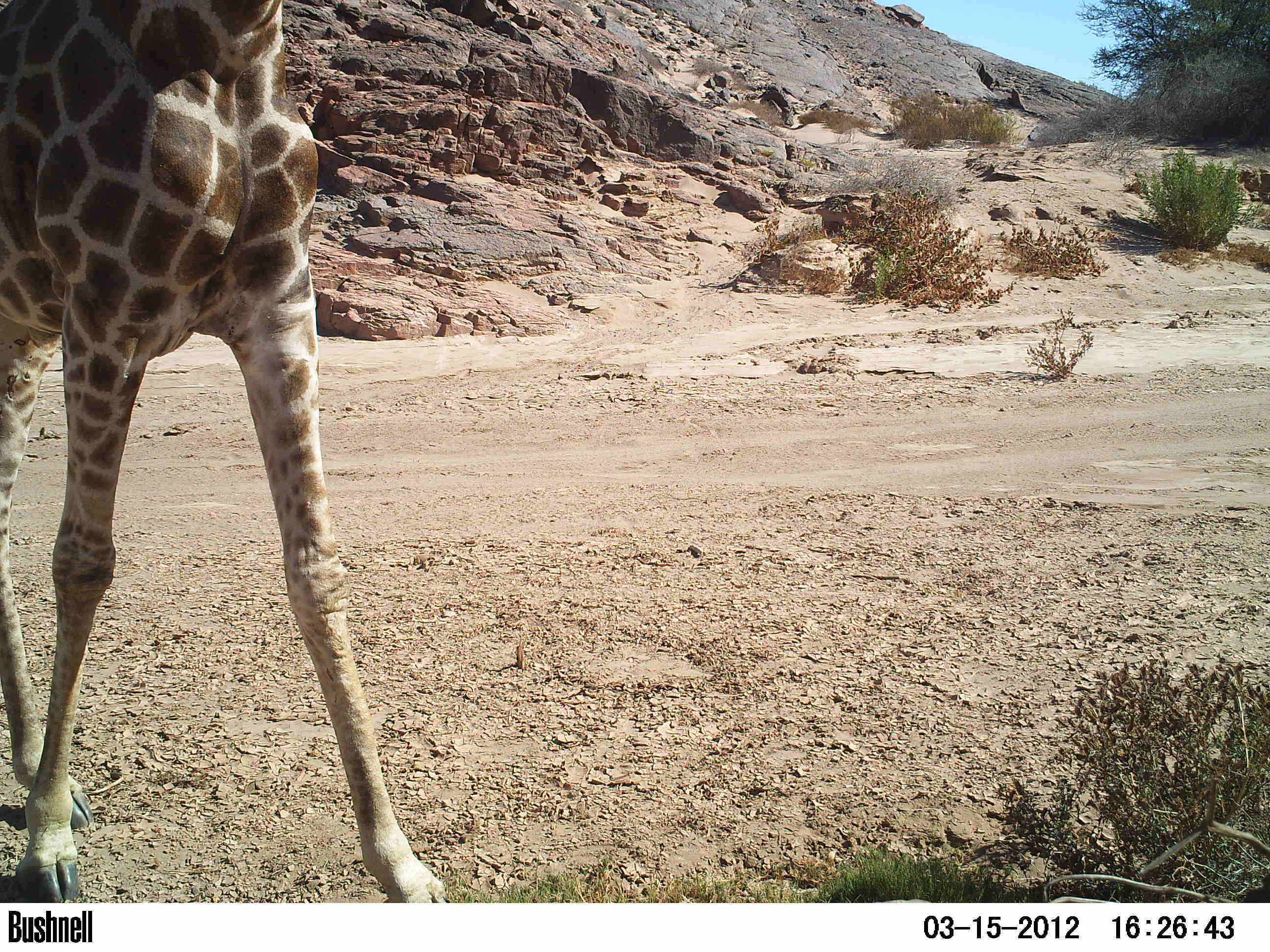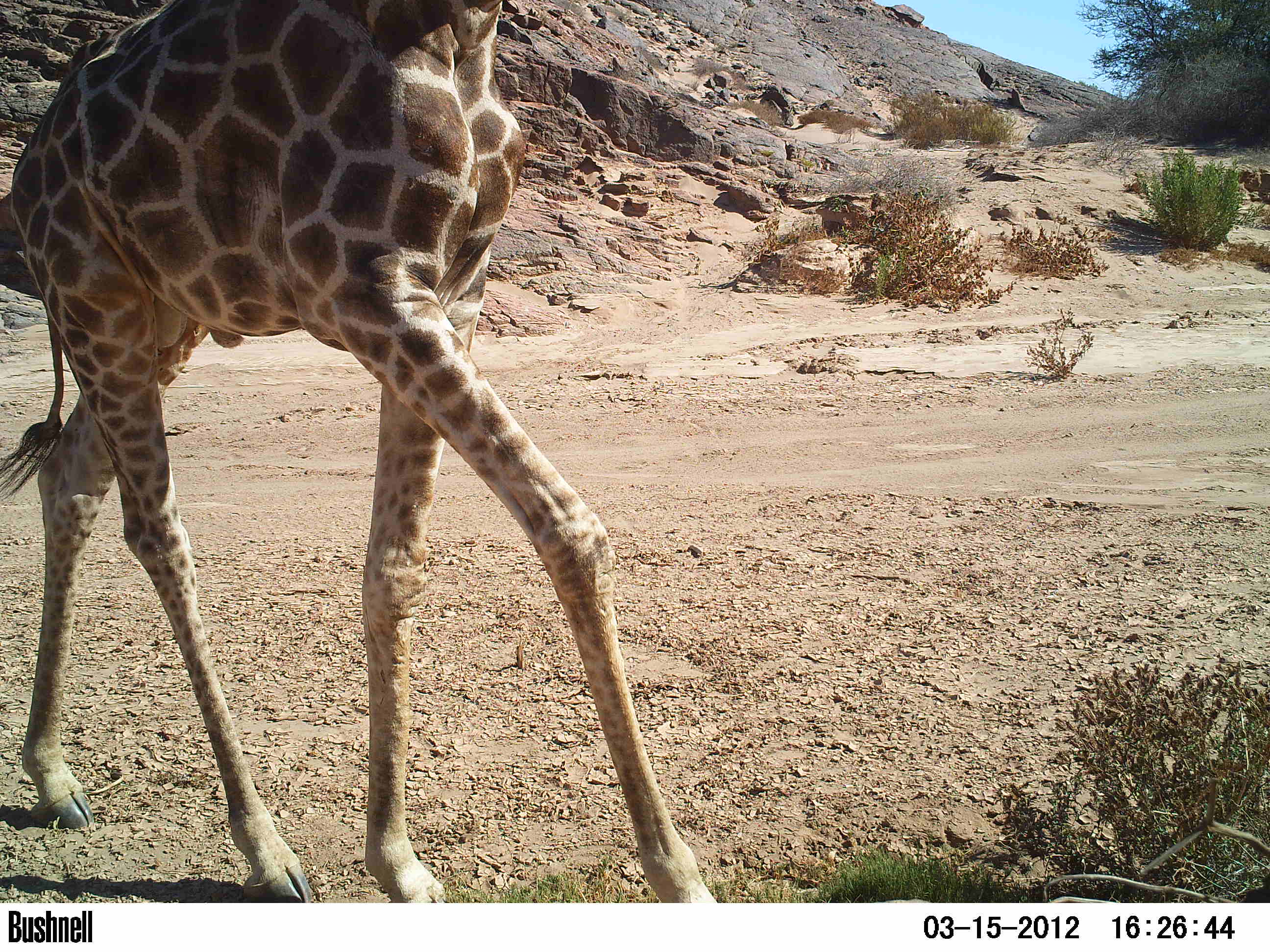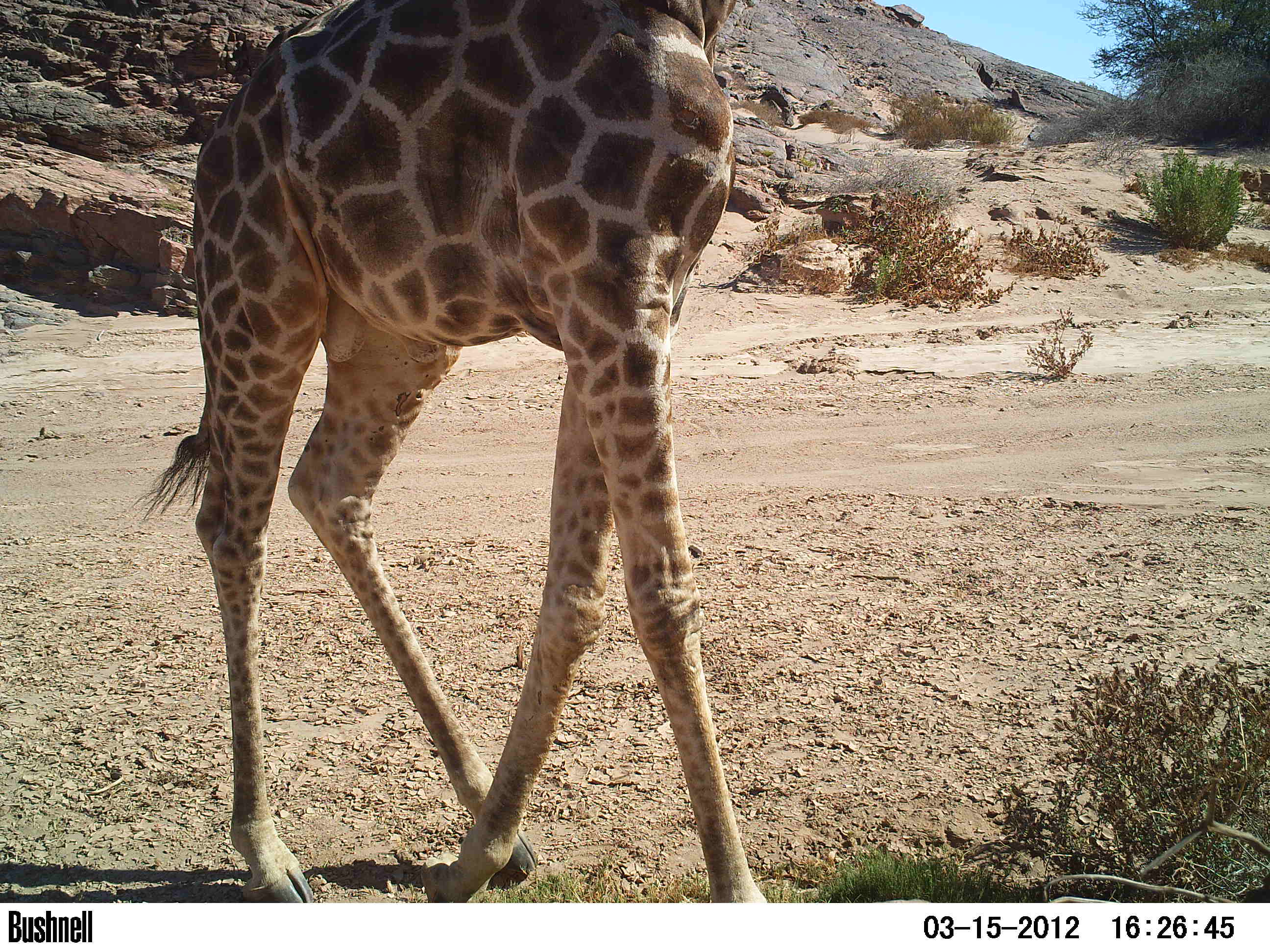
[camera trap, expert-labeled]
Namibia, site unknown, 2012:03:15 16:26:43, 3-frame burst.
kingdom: Animalia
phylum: Chordata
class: Mammalia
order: Artiodactyla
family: Giraffidae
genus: Giraffa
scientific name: Giraffa camelopardalis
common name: giraffe